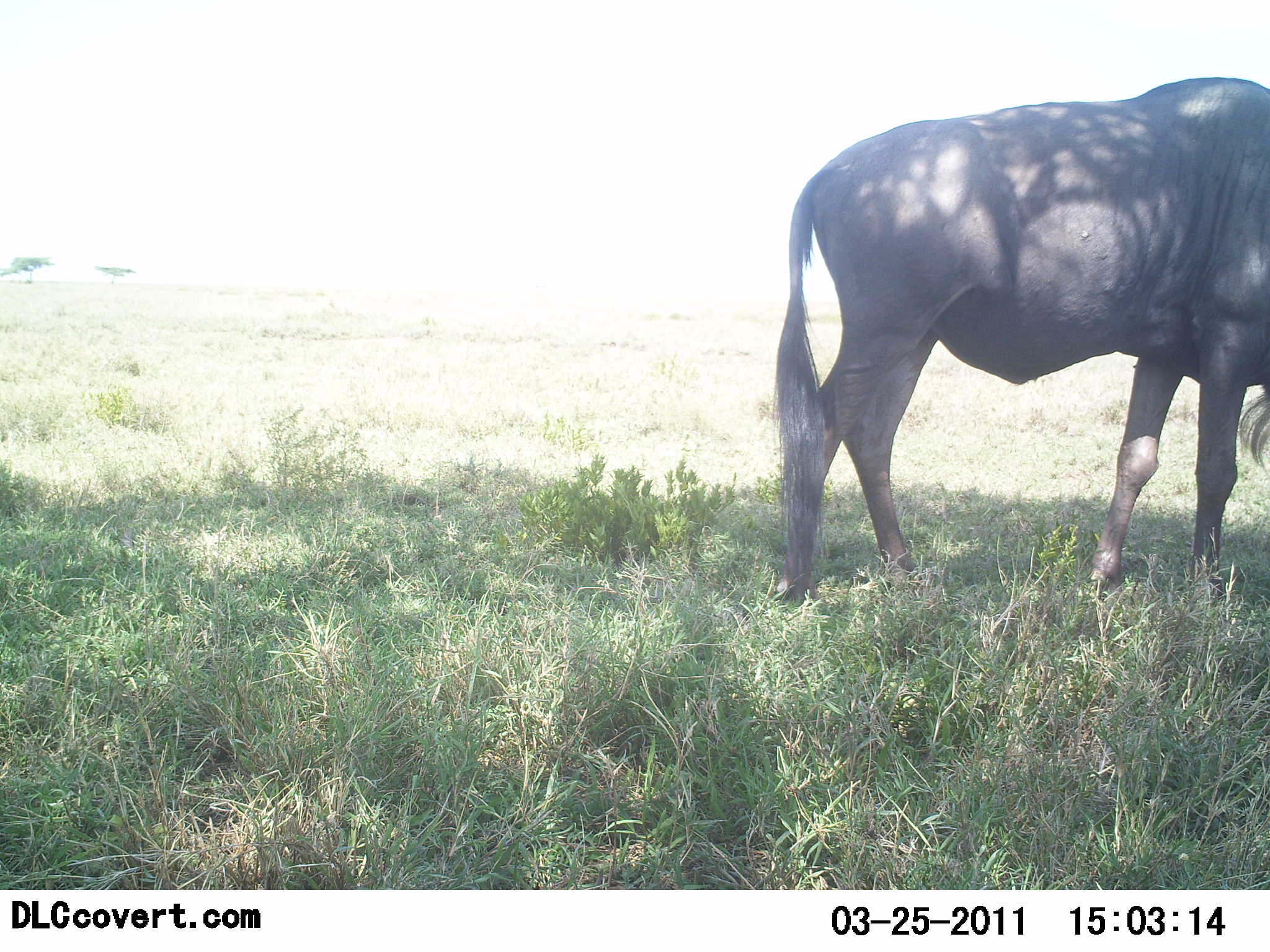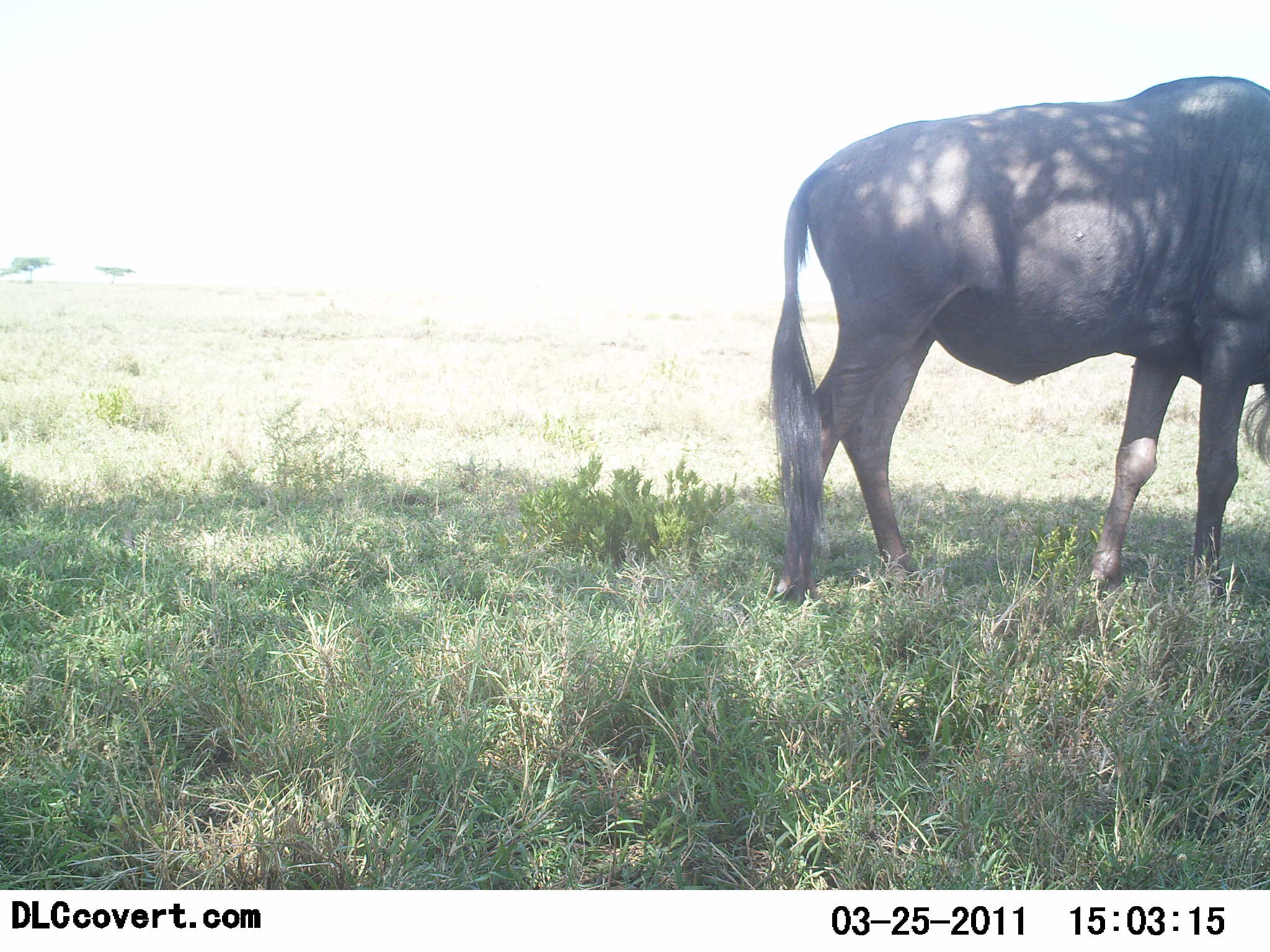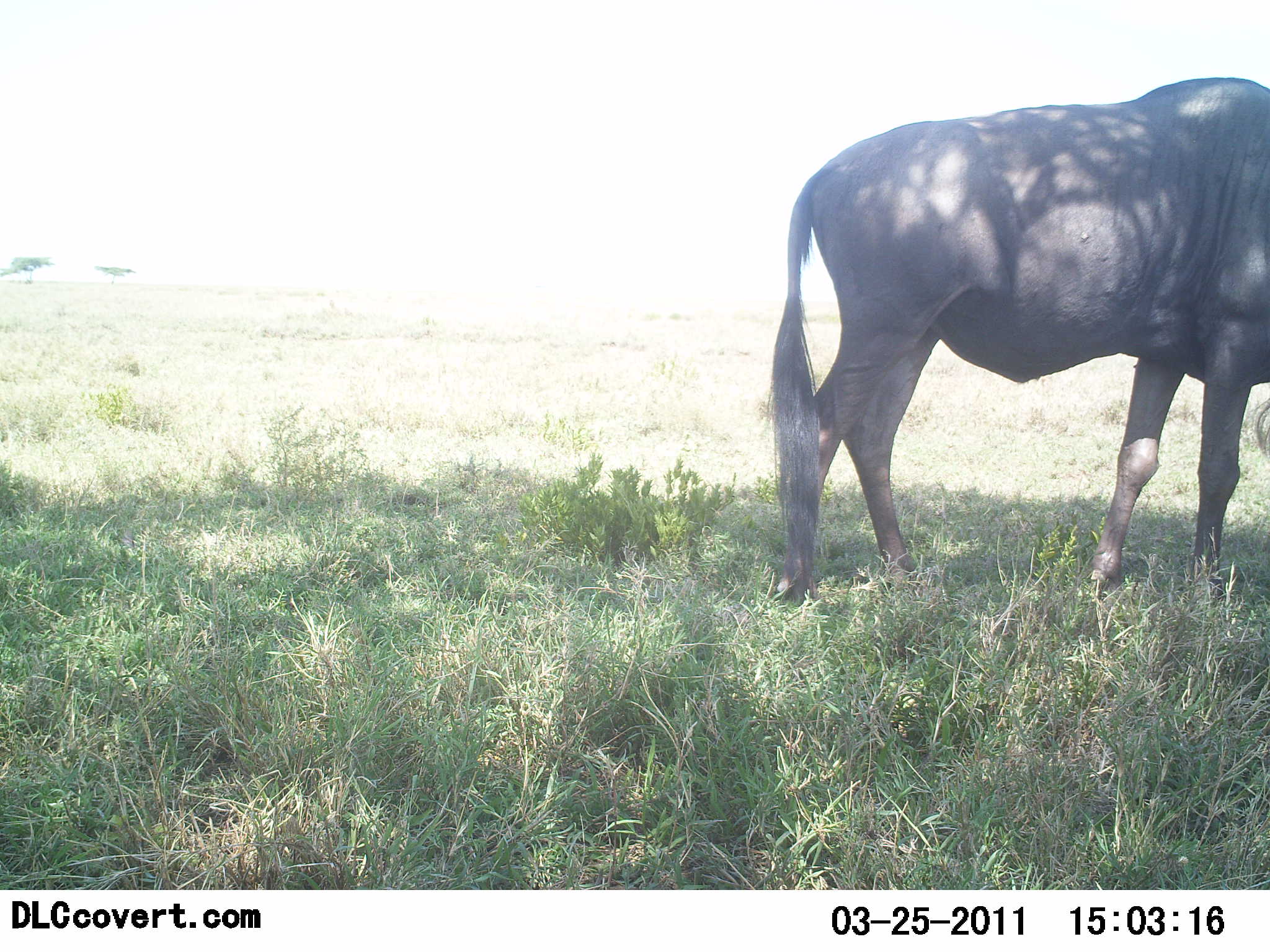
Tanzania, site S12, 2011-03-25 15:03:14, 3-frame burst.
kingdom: Animalia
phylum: Chordata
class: Mammalia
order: Artiodactyla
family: Bovidae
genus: Connochaetes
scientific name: Connochaetes taurinus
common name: blue wildebeest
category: wildebeest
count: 1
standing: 100%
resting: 7%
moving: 7%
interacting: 0%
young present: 0%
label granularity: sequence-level